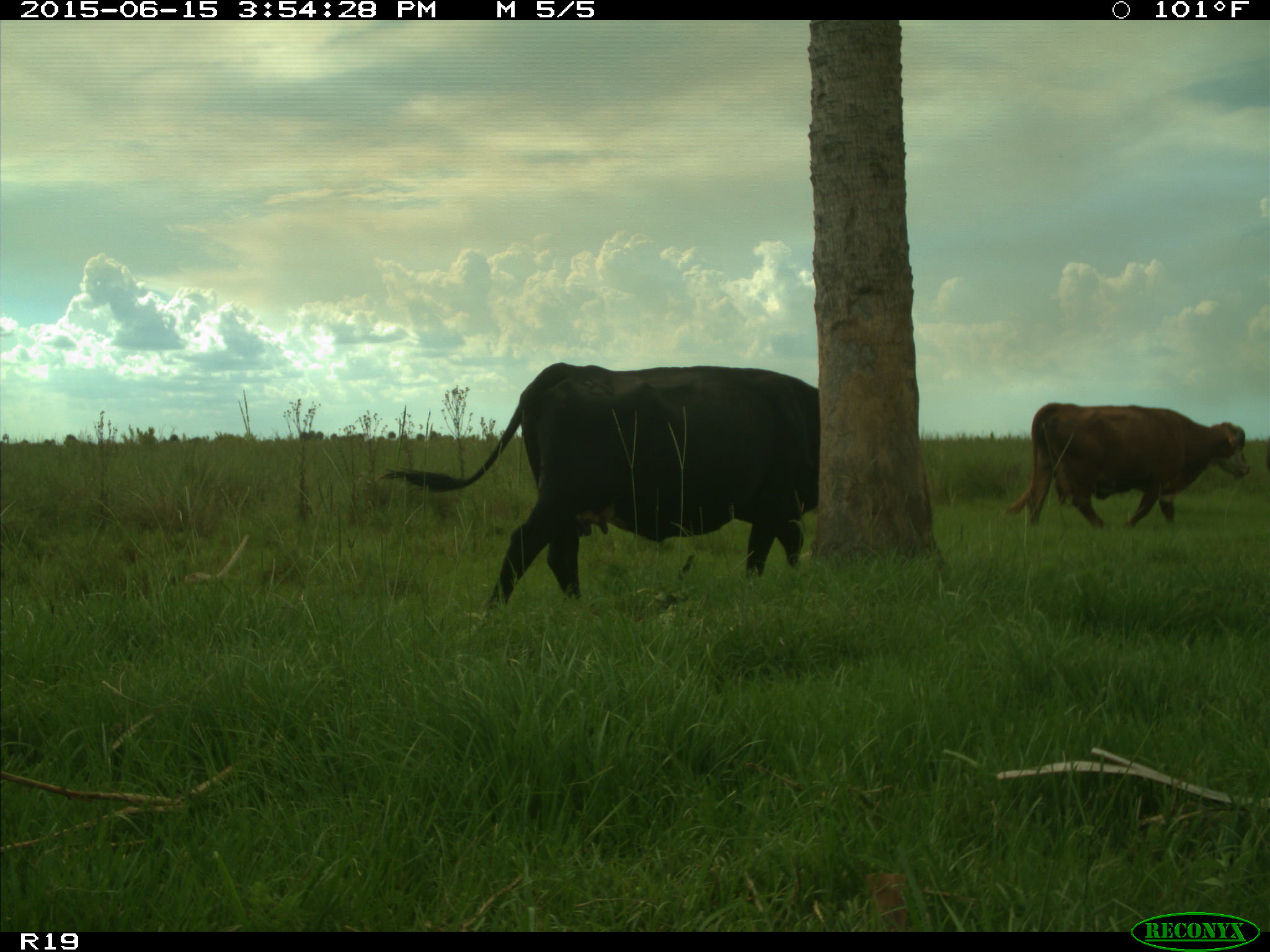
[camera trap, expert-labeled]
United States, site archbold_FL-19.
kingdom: Animalia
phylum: Chordata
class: Mammalia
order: Artiodactyla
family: Bovidae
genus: Bos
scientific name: Bos taurus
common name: domestic cow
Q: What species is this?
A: Bos taurus (domestic cow).